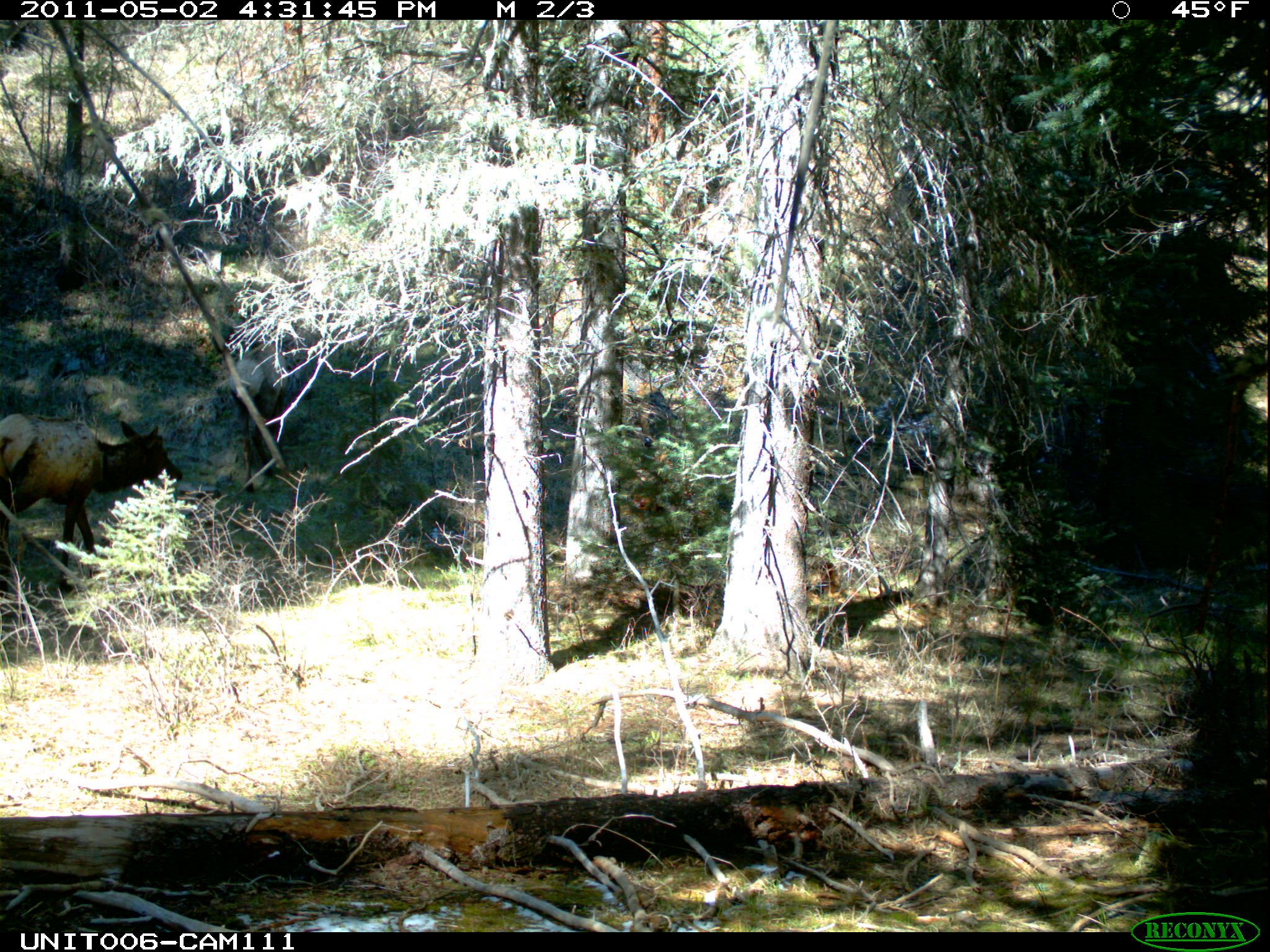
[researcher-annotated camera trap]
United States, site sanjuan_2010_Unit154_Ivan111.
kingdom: Animalia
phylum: Chordata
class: Mammalia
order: Artiodactyla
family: Cervidae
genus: Cervus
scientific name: Cervus elaphus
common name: red deer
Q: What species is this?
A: Cervus elaphus (red deer).